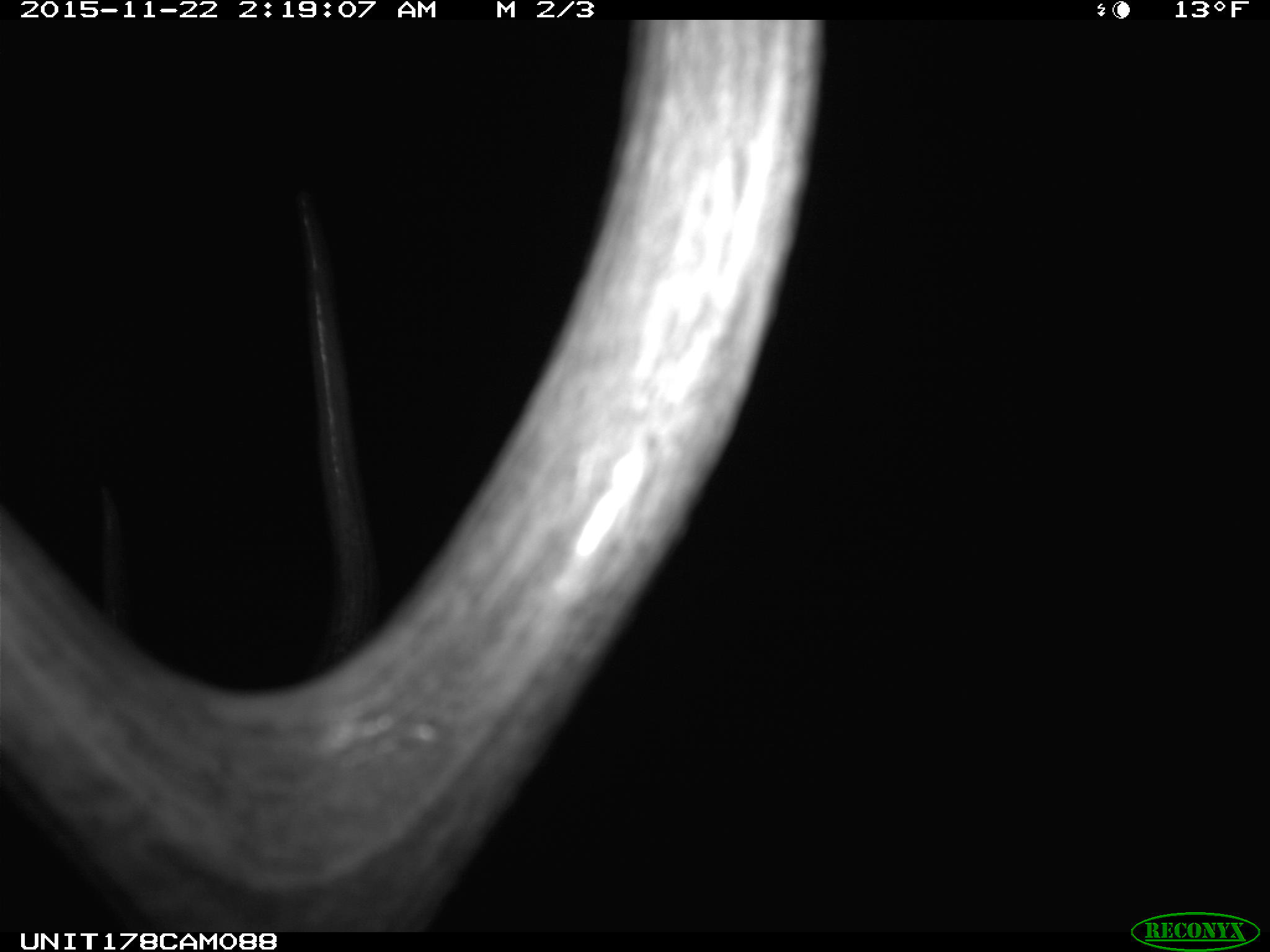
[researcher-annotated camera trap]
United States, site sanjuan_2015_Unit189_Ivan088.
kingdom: Animalia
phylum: Chordata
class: Mammalia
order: Artiodactyla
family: Cervidae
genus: Cervus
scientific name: Cervus elaphus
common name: red deer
Cervus elaphus (red deer).